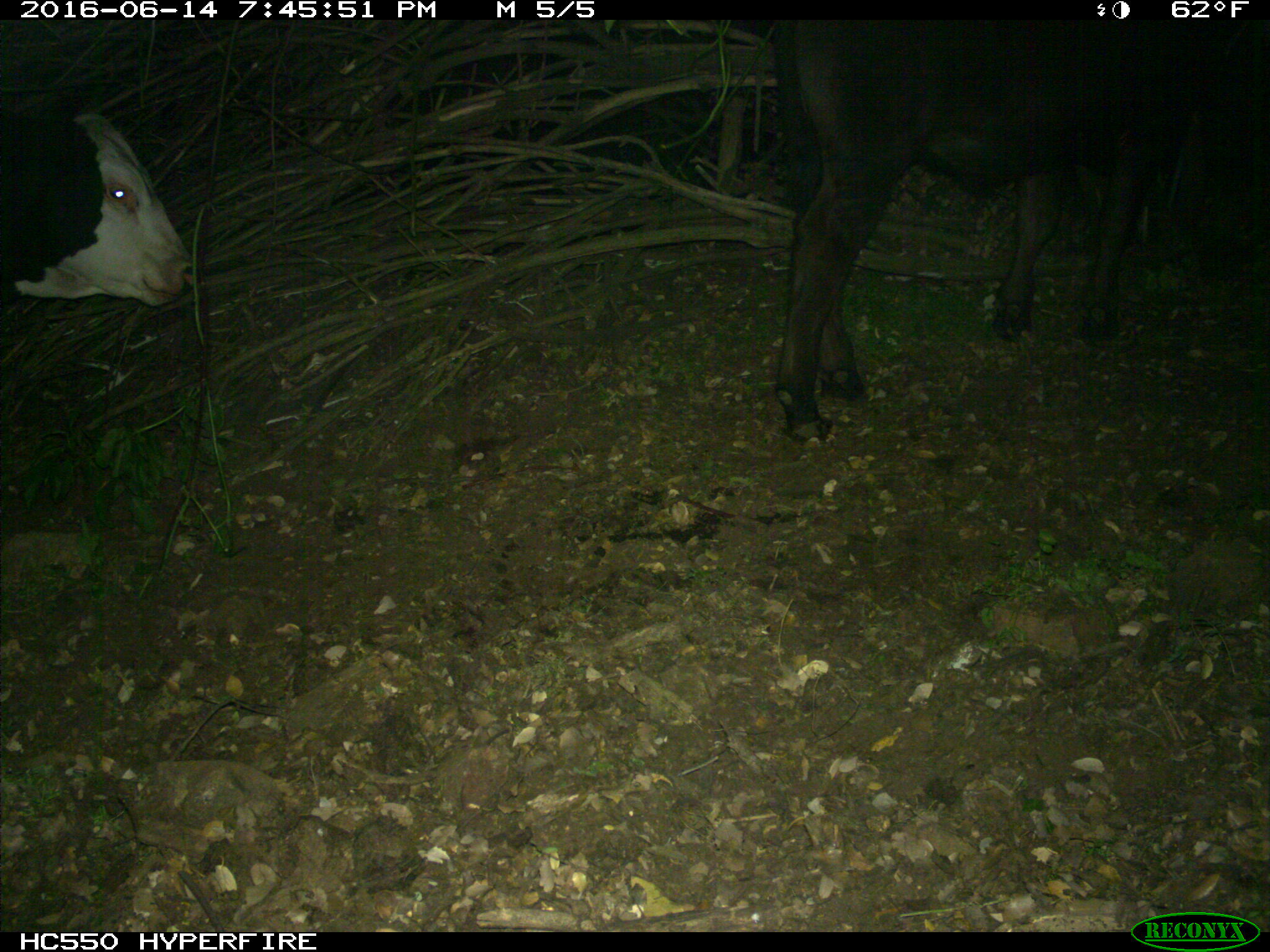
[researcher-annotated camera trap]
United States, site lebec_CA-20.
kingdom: Animalia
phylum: Chordata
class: Mammalia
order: Artiodactyla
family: Bovidae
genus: Bos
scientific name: Bos taurus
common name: domestic cow